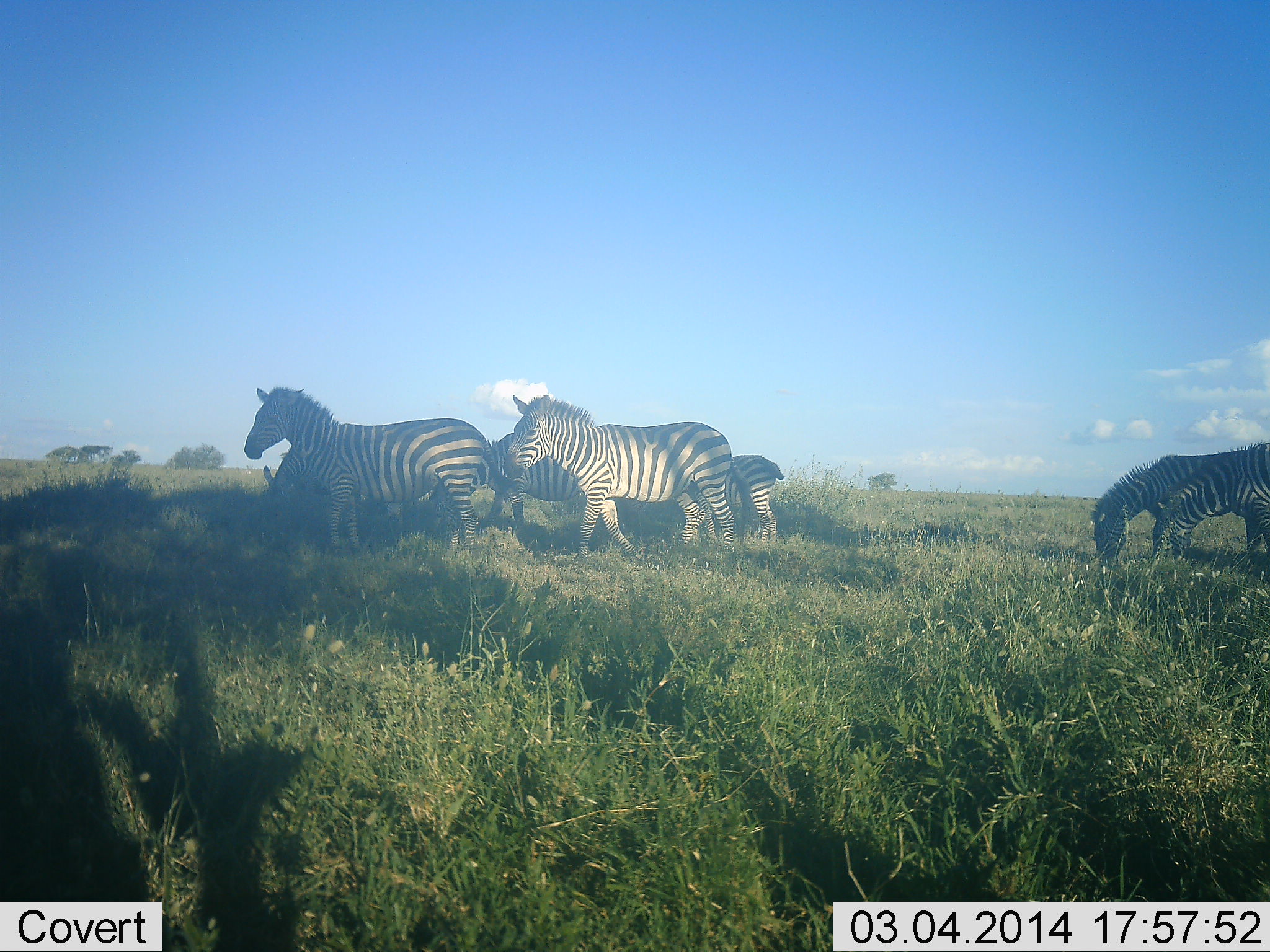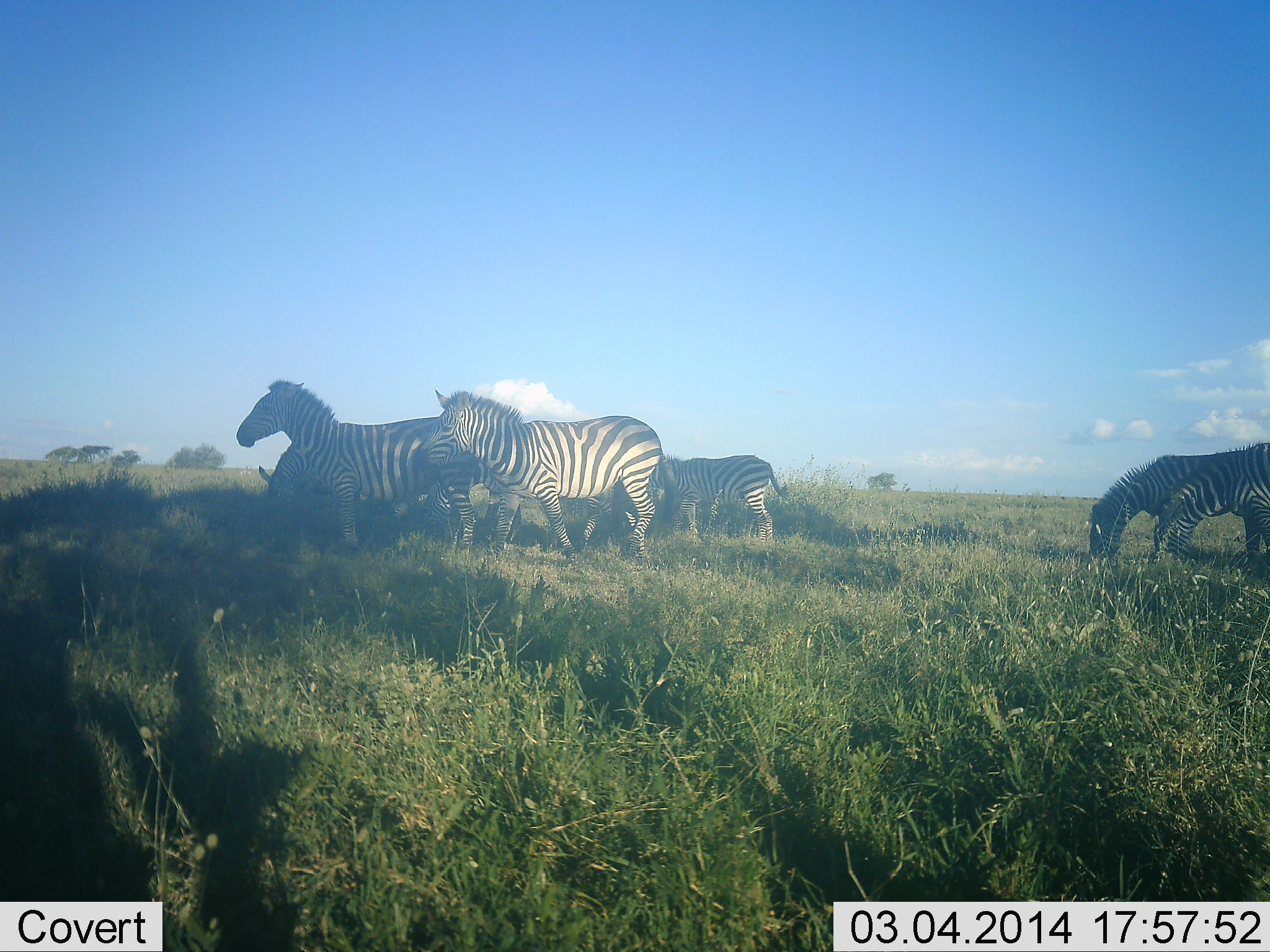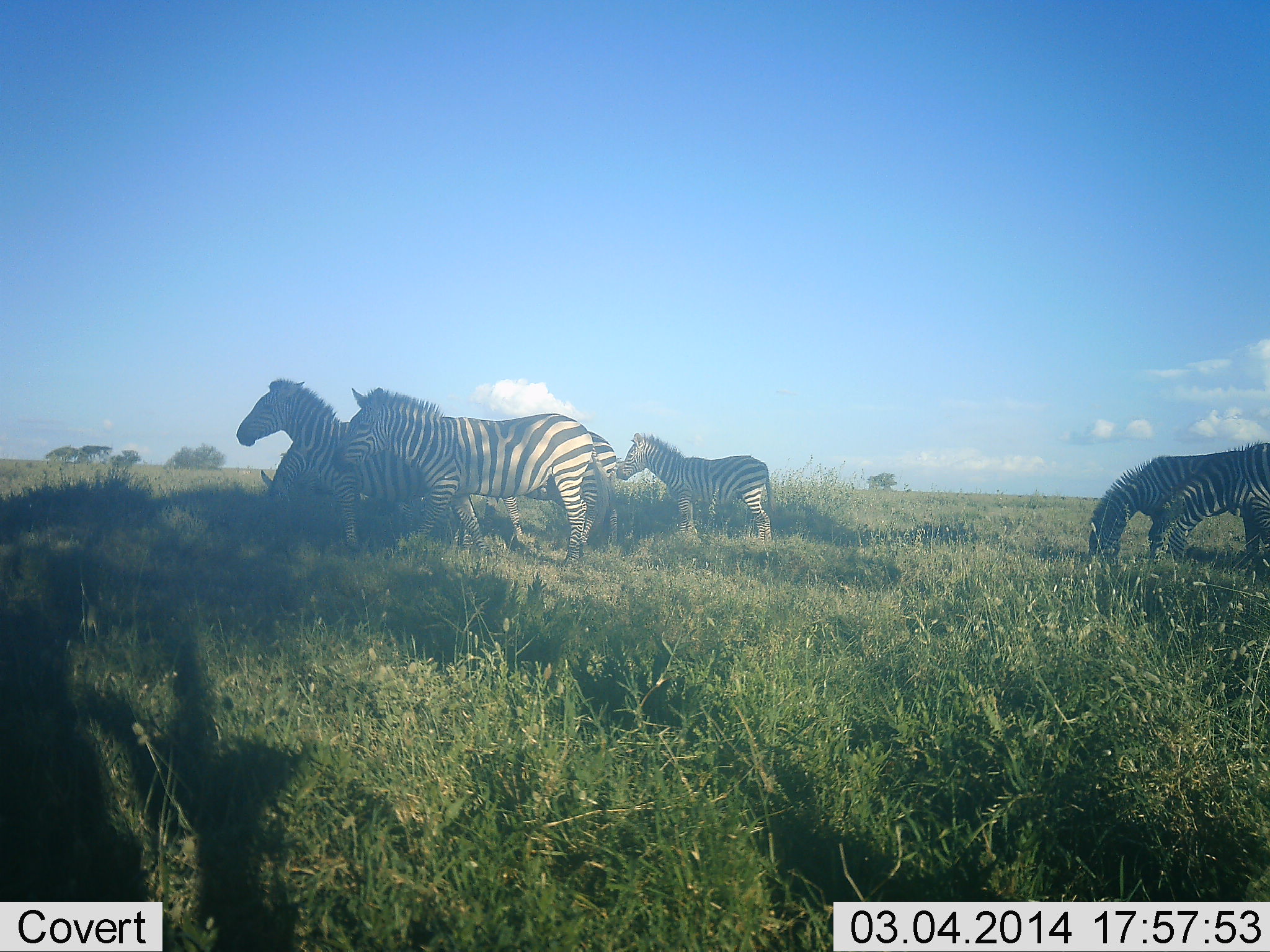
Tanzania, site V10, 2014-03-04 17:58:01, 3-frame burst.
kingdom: Animalia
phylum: Chordata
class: Mammalia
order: Perissodactyla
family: Equidae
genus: Equus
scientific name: Equus quagga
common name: plains zebra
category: zebra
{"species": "zebra (plains zebra) (Equus quagga)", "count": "7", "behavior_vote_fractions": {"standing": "70%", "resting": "0%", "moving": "70%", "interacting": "0%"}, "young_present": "10%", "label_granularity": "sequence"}